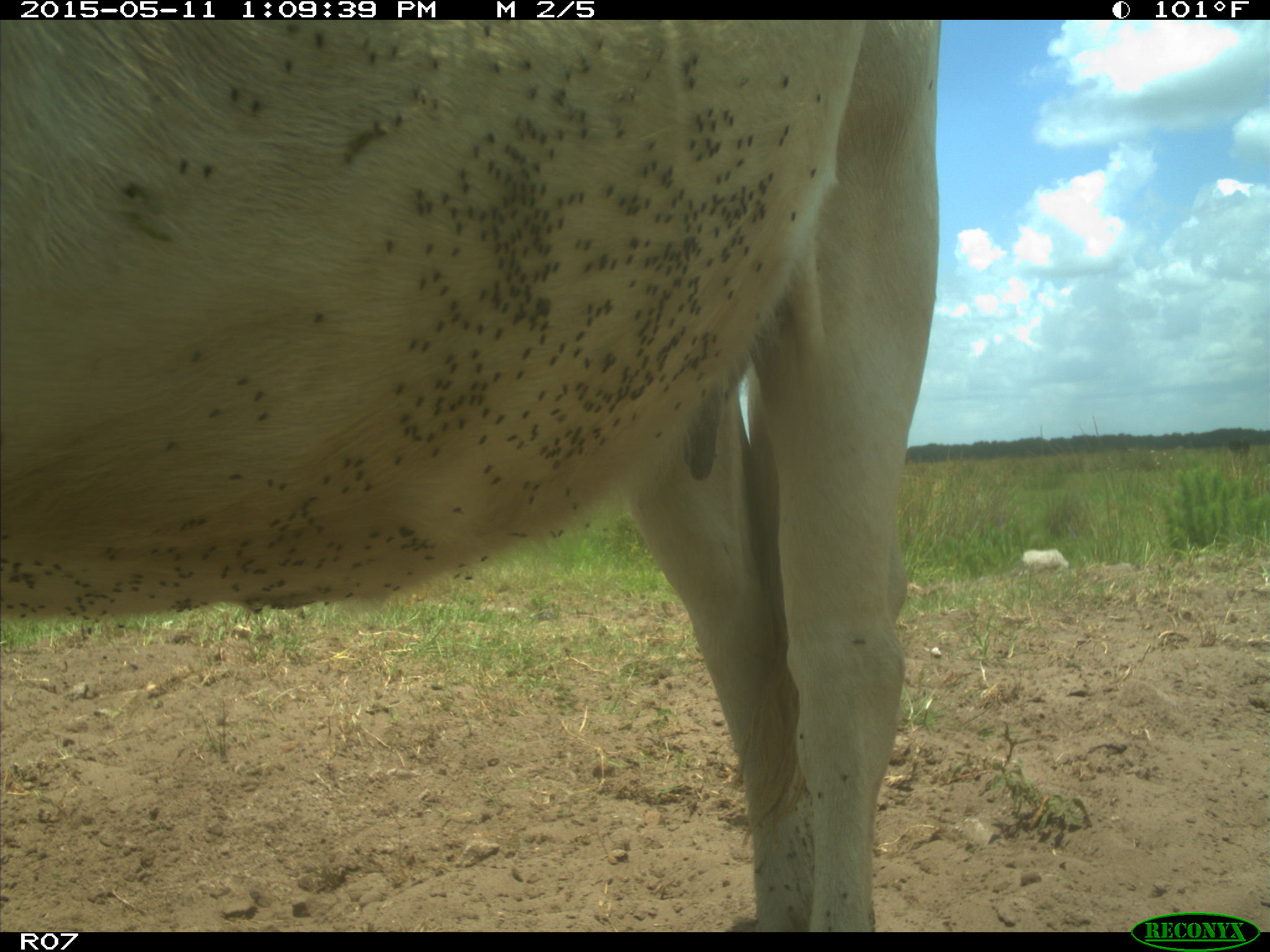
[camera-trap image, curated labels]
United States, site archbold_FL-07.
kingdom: Animalia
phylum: Chordata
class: Mammalia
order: Artiodactyla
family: Bovidae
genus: Bos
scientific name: Bos taurus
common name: domestic cow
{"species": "Bos taurus (domestic cow)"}